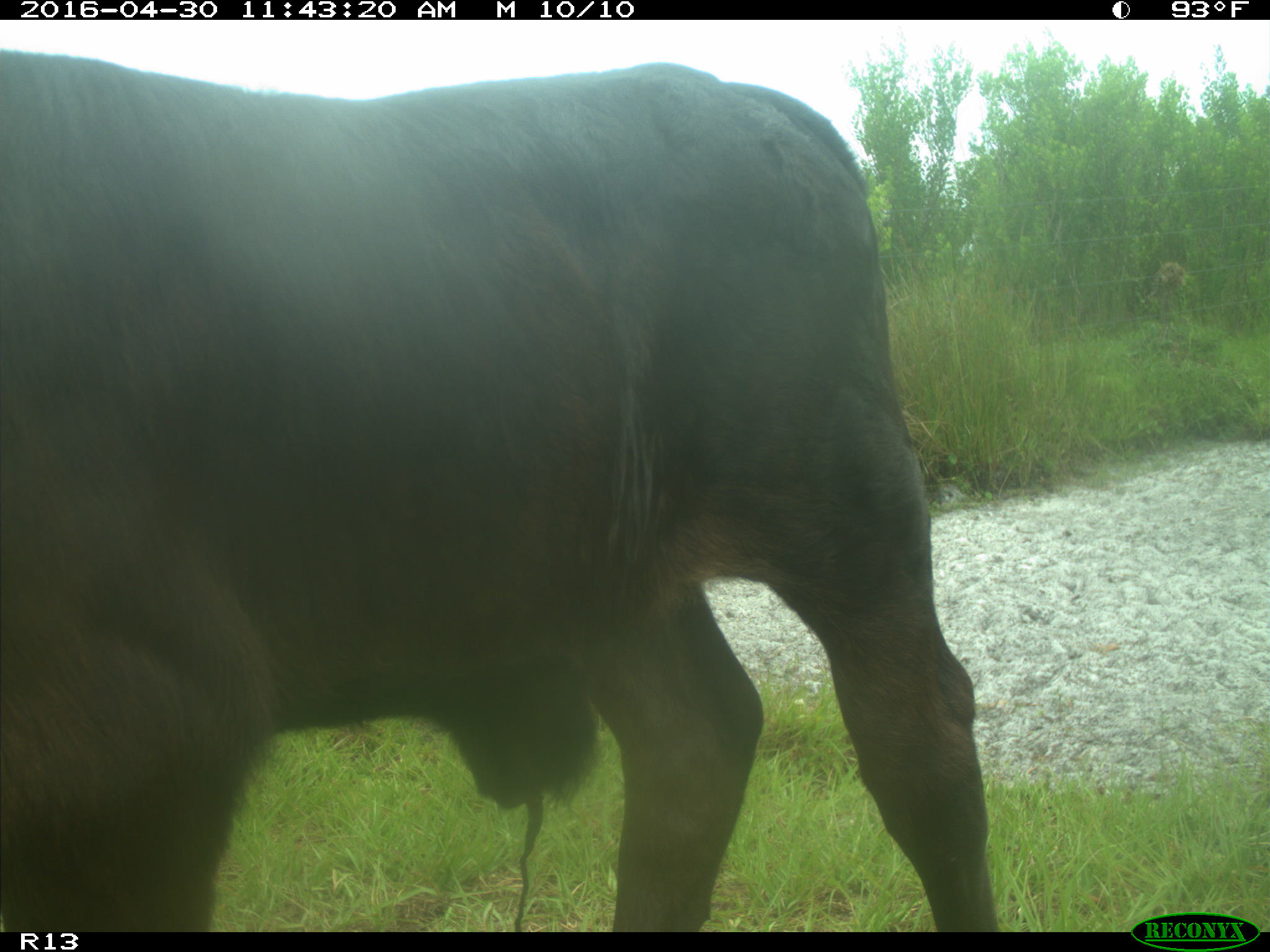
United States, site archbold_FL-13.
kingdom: Animalia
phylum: Chordata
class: Mammalia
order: Artiodactyla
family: Bovidae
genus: Bos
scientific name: Bos taurus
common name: domestic cow